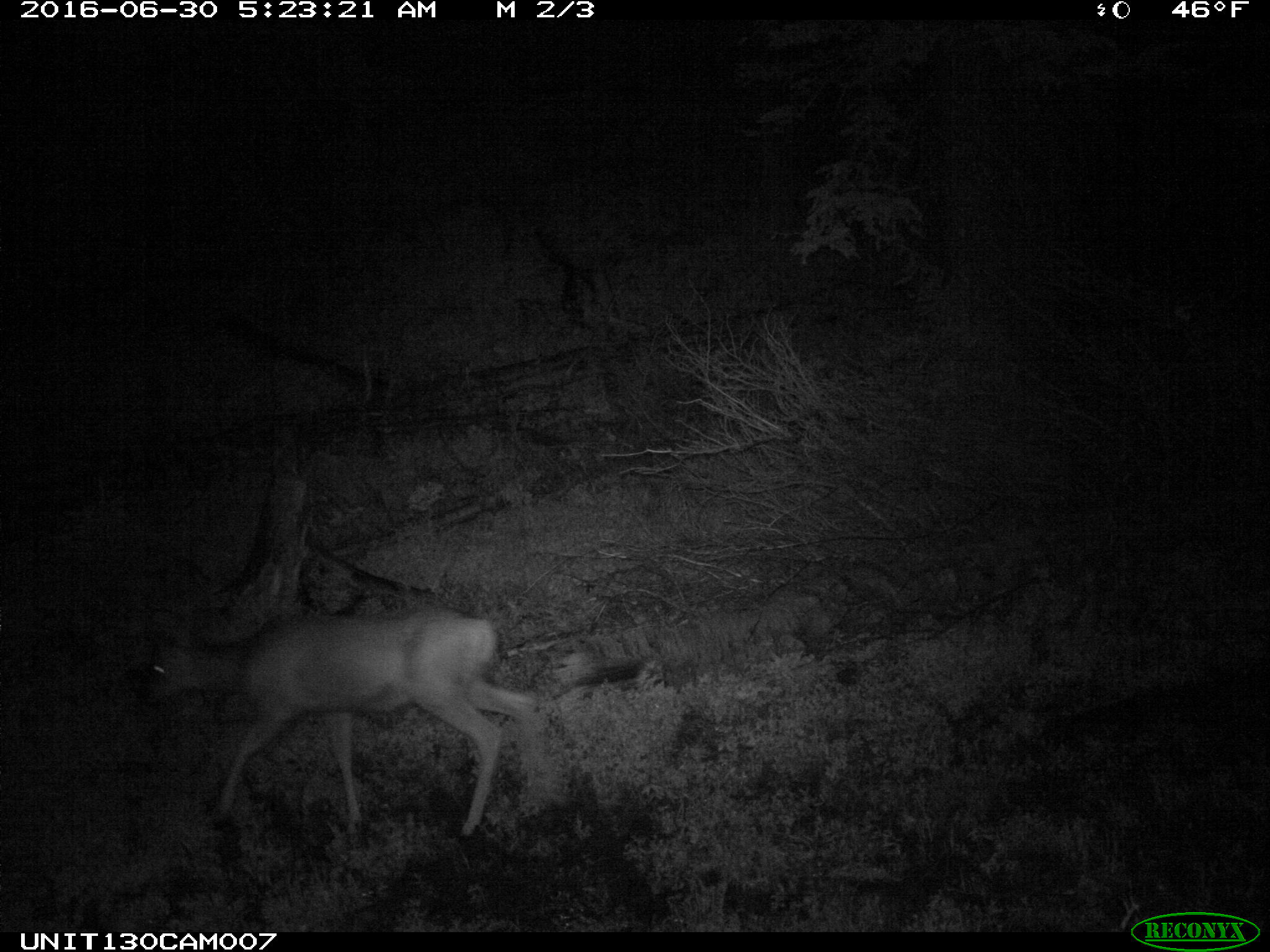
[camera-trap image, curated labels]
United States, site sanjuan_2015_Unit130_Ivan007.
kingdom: Animalia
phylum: Chordata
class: Mammalia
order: Artiodactyla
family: Cervidae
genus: Odocoileus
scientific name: Odocoileus hemionus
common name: mule deer